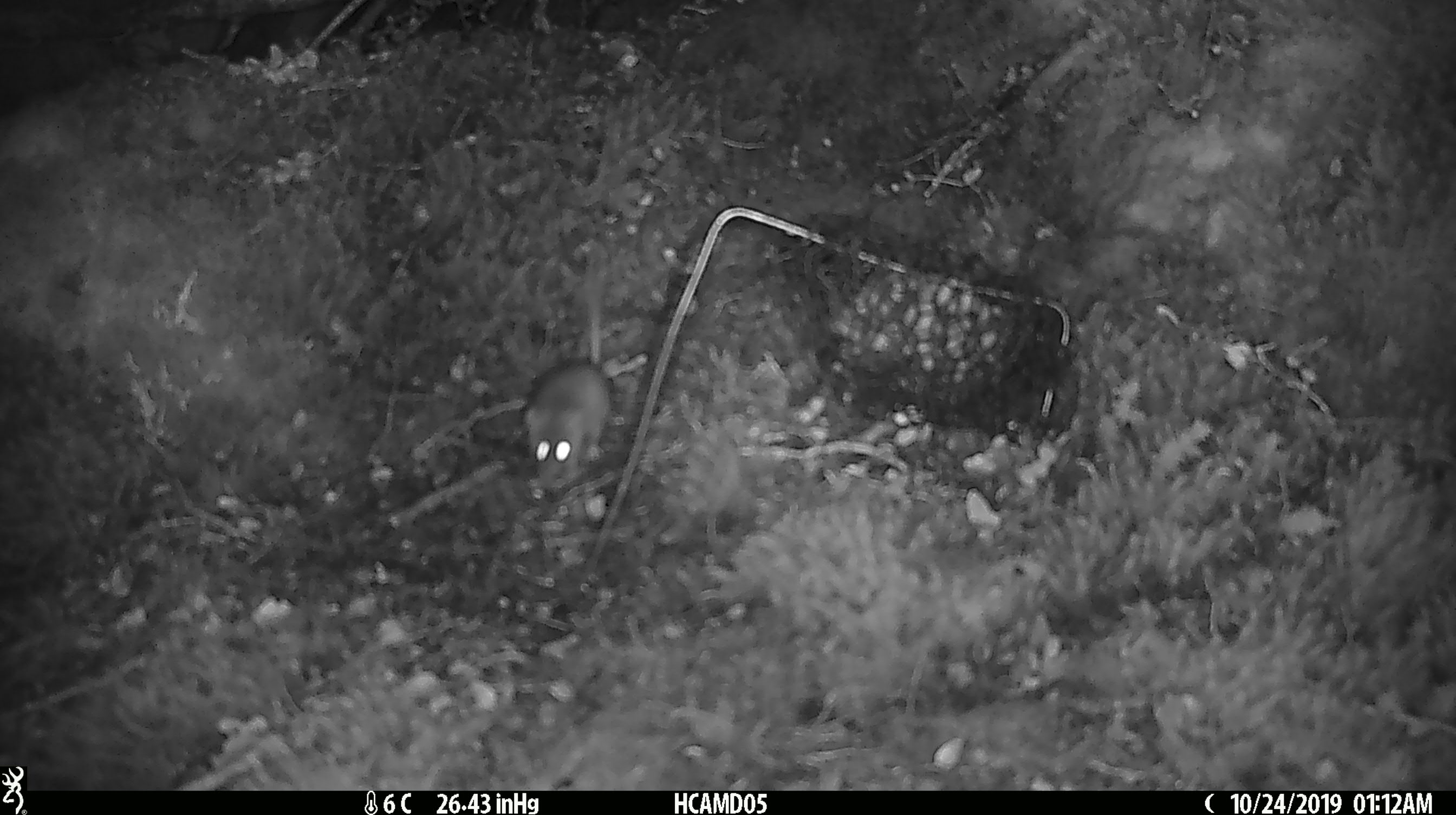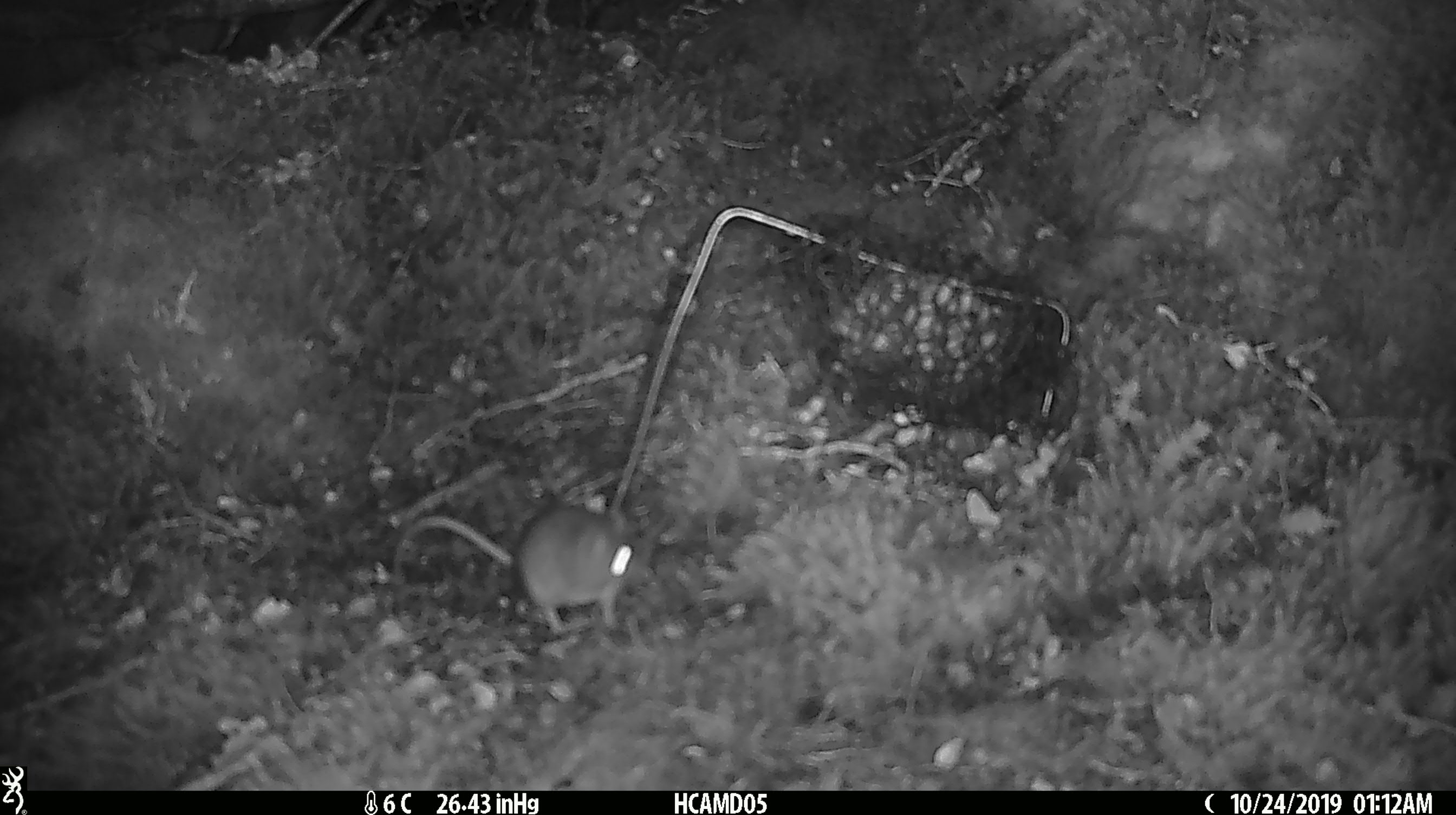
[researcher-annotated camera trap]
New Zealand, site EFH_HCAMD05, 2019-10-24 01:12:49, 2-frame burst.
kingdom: Animalia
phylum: Chordata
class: Mammalia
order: Rodentia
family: Muridae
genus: Mus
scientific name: Mus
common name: mouse